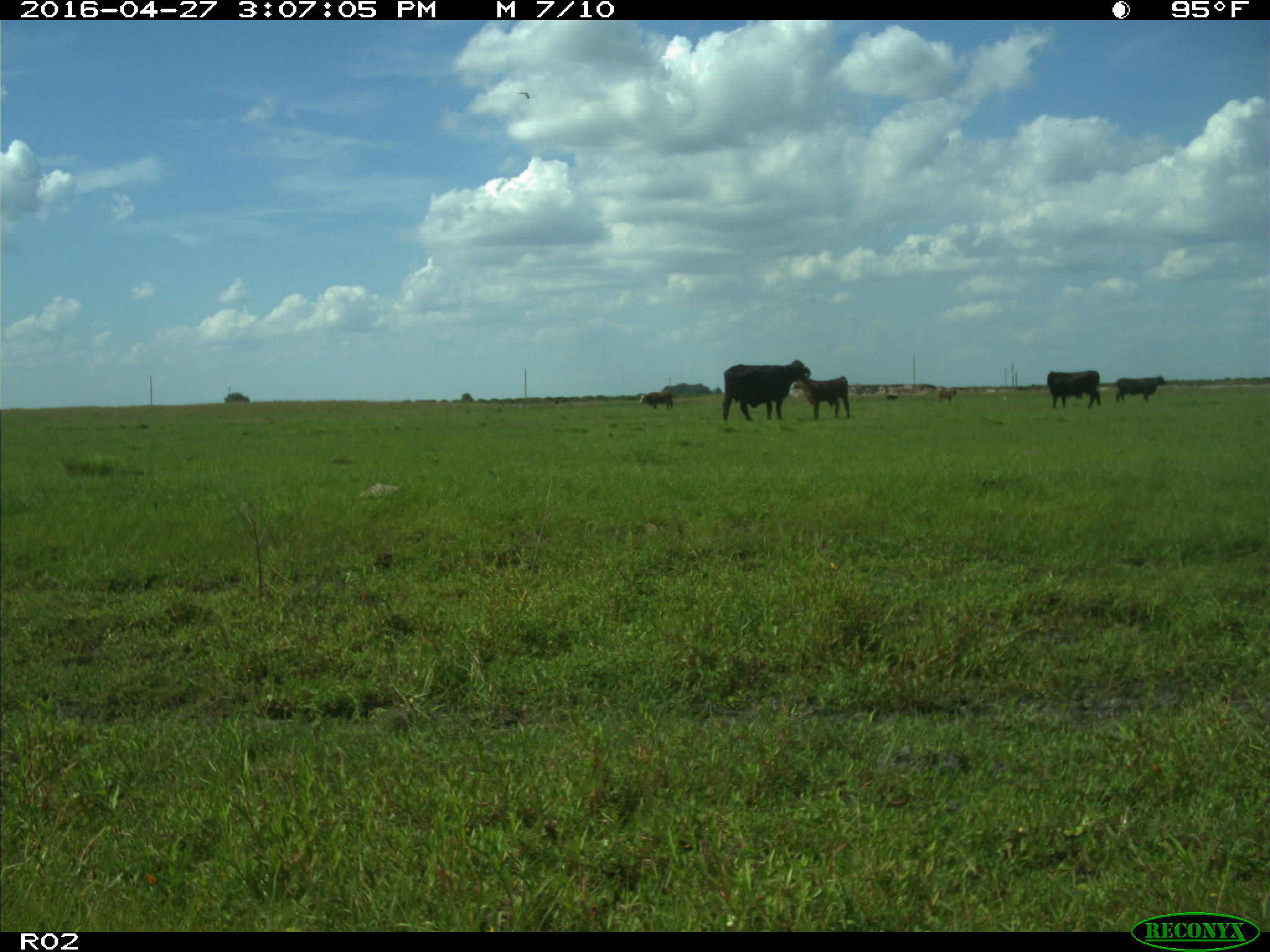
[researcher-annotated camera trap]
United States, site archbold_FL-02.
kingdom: Animalia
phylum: Chordata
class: Mammalia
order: Artiodactyla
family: Bovidae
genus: Bos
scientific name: Bos taurus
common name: domestic cow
Bos taurus (domestic cow).